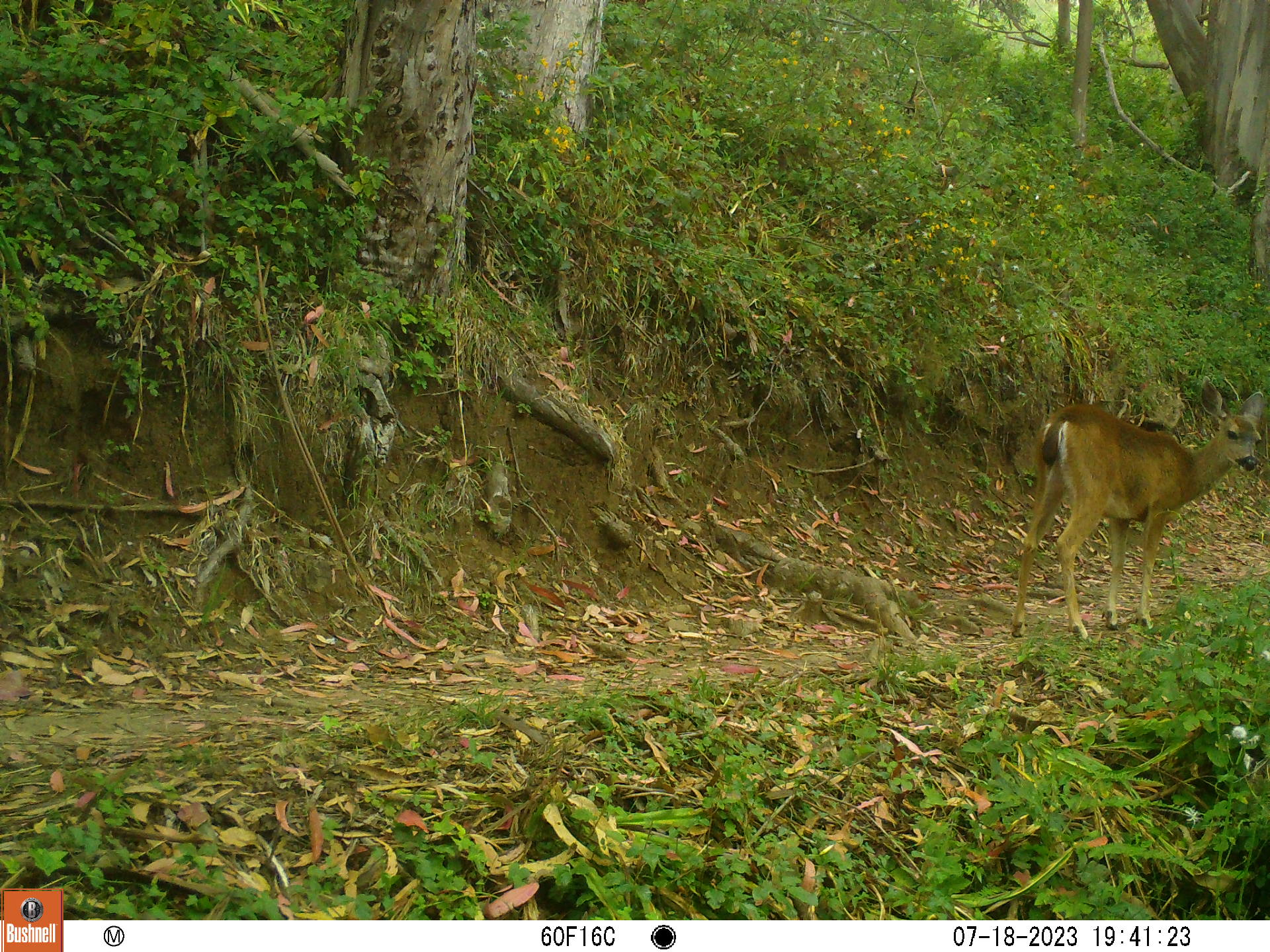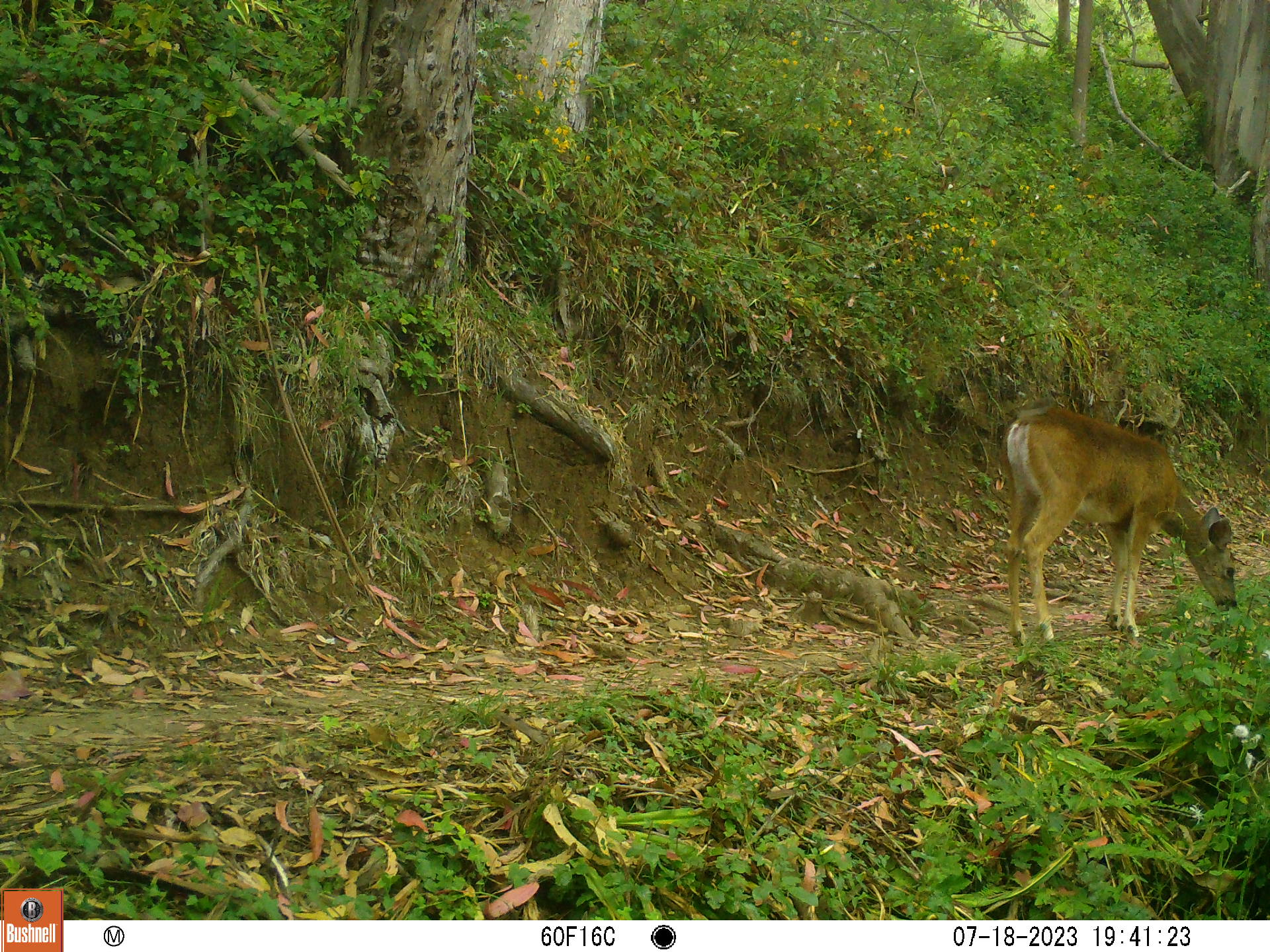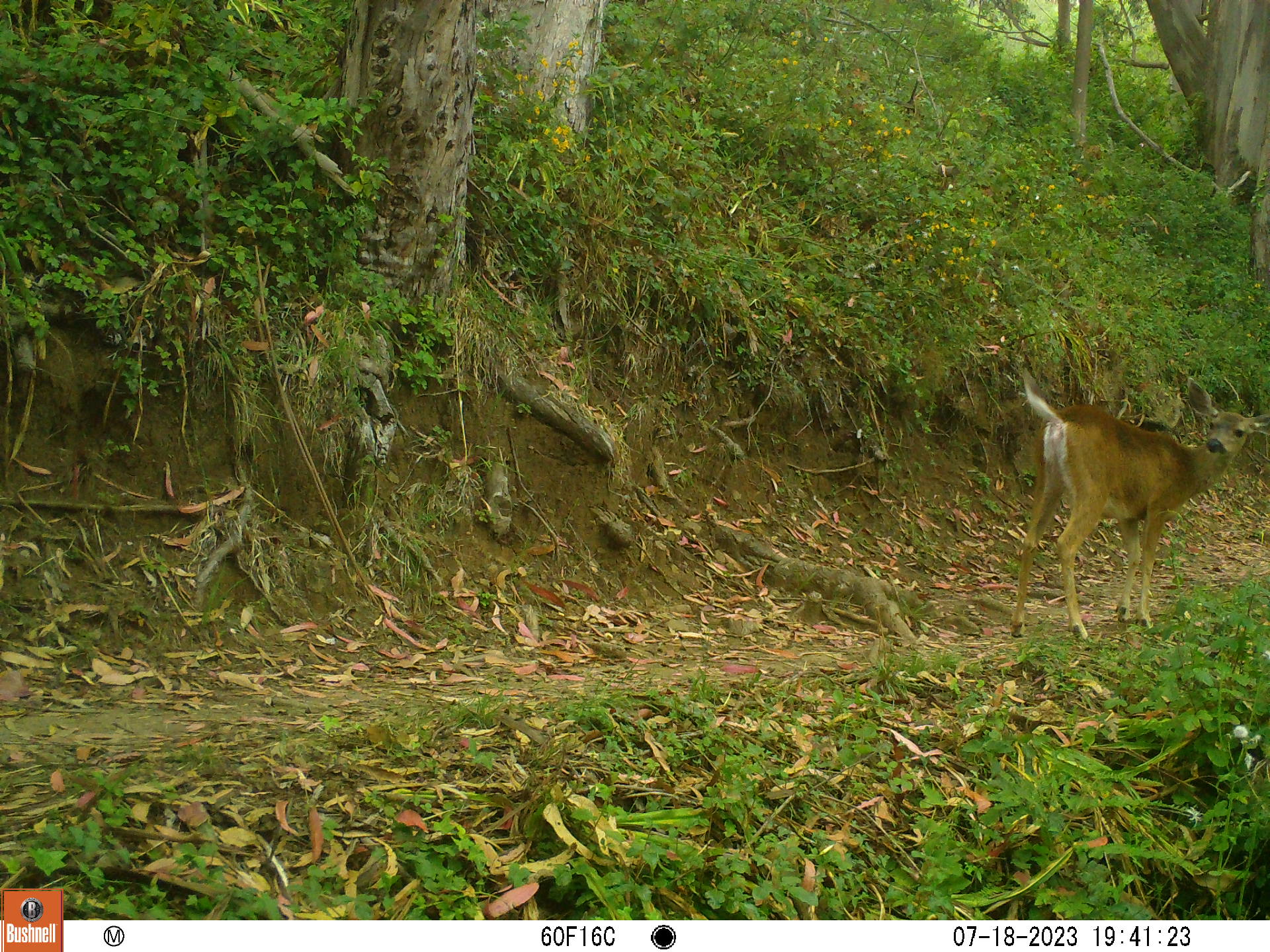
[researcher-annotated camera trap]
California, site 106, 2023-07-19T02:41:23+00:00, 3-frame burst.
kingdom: Animalia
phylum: Chordata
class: Mammalia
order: Artiodactyla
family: Cervidae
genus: Odocoileus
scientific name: Odocoileus hemionus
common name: mule deer